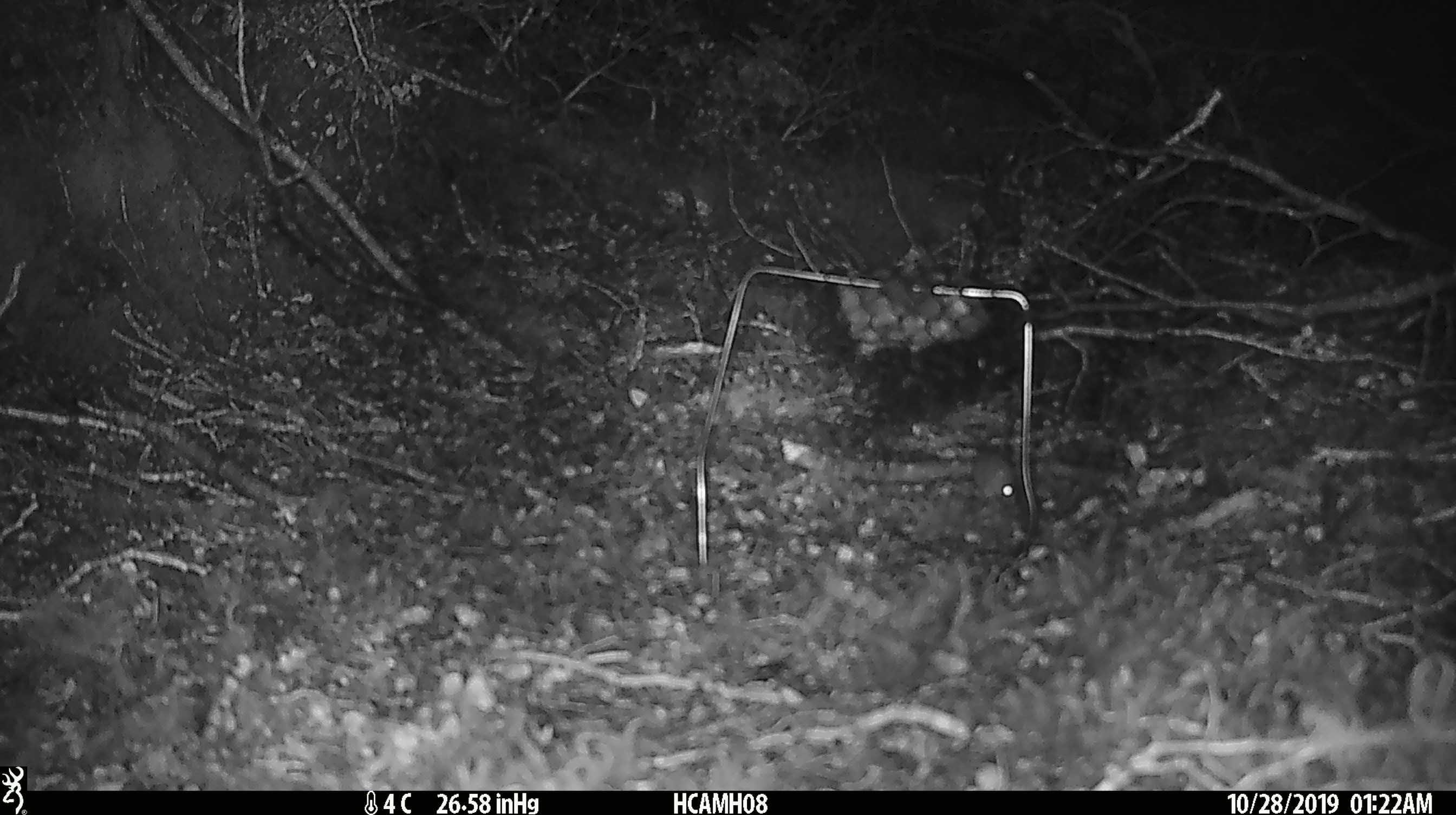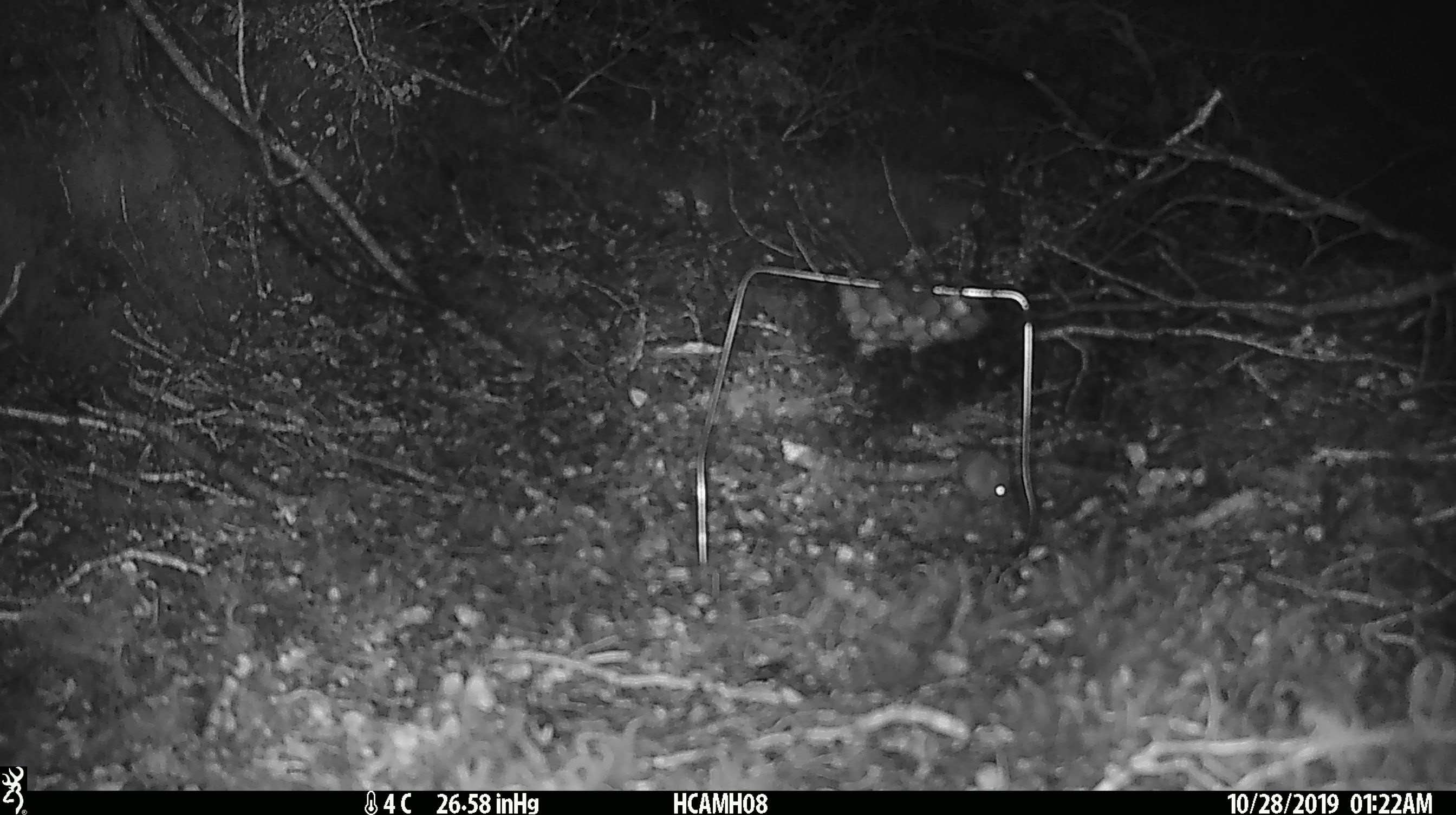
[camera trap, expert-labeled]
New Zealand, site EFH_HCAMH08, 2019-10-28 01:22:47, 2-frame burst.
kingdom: Animalia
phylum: Chordata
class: Mammalia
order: Rodentia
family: Muridae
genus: Mus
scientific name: Mus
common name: mouse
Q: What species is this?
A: Mouse (Mus).